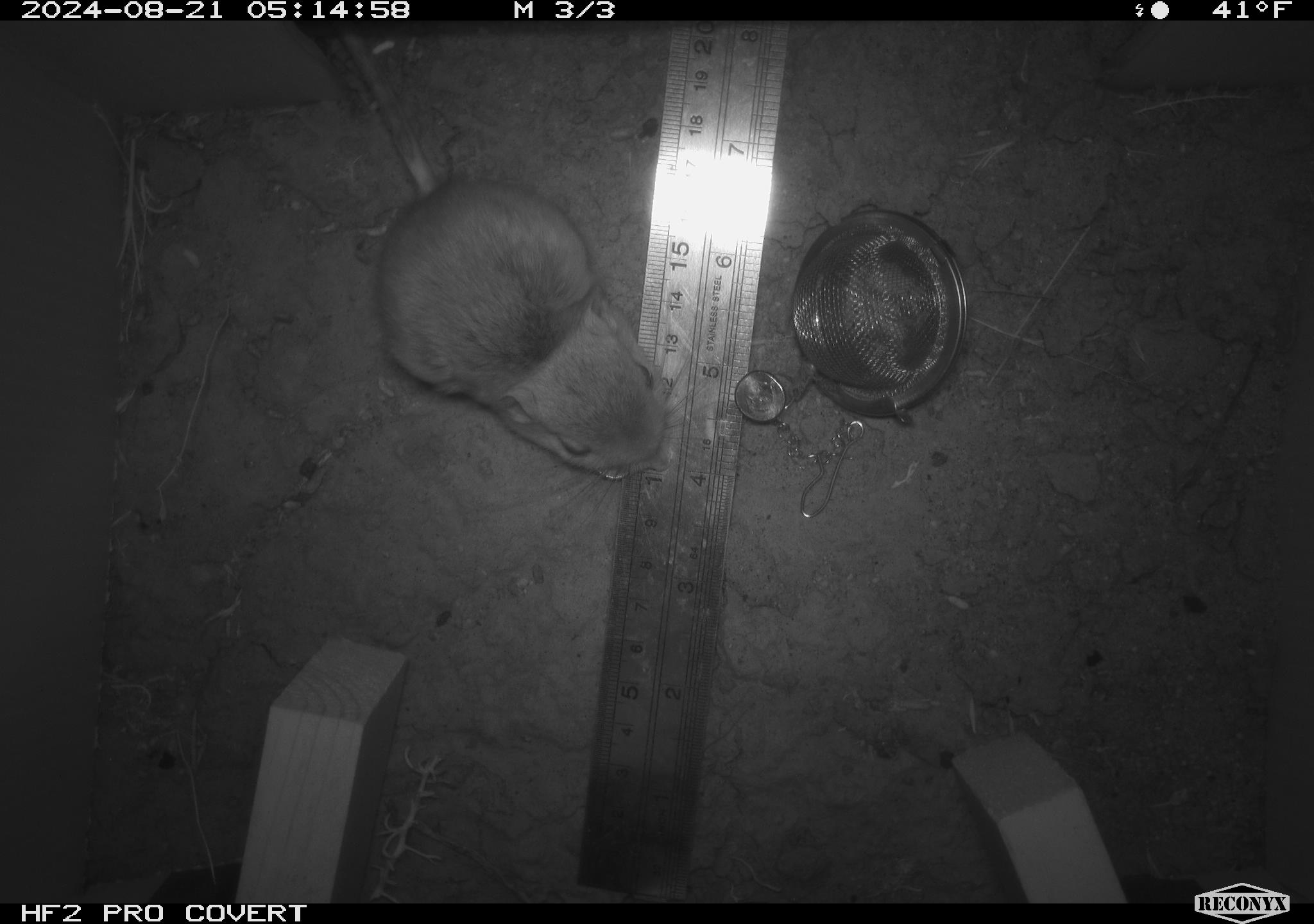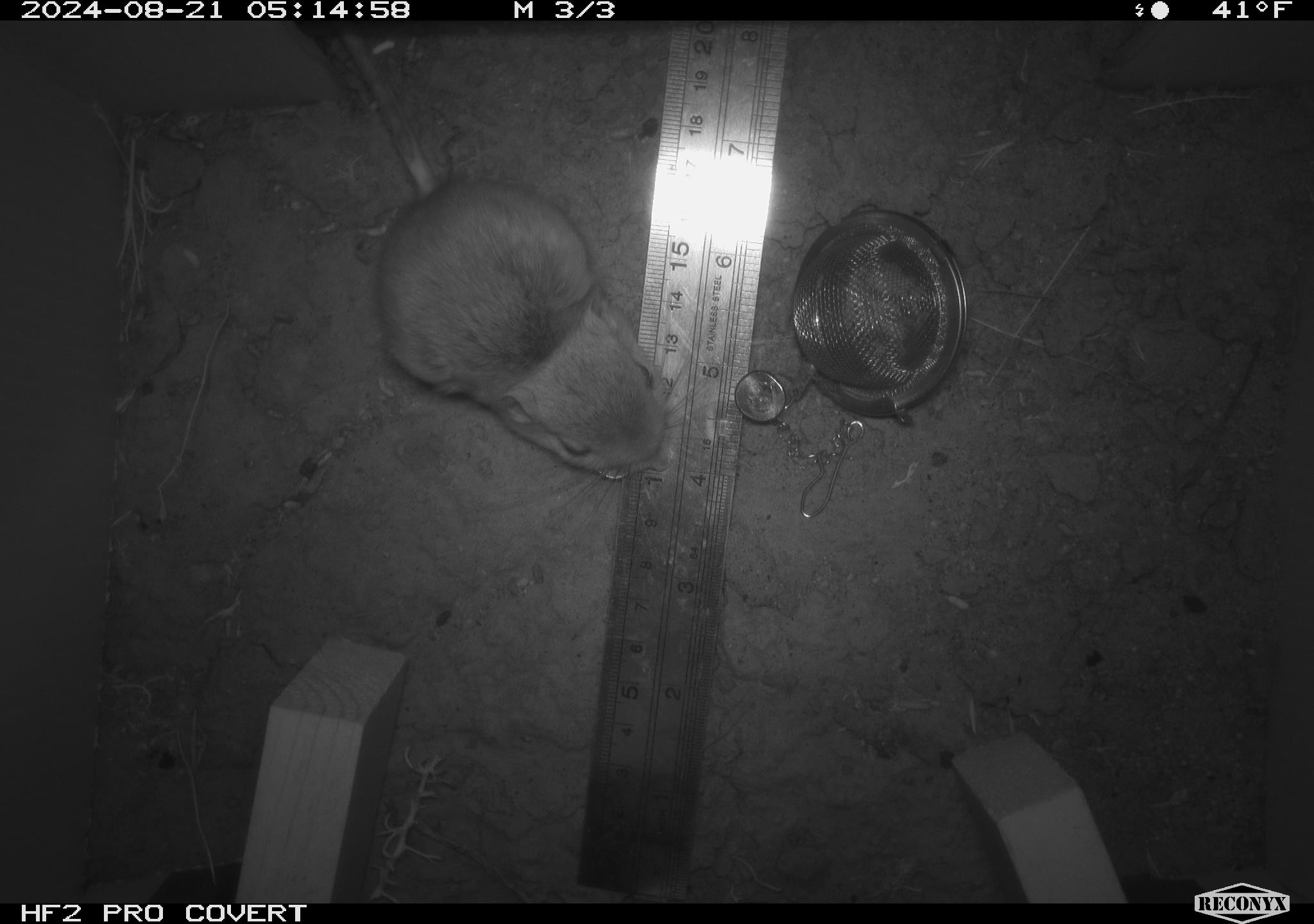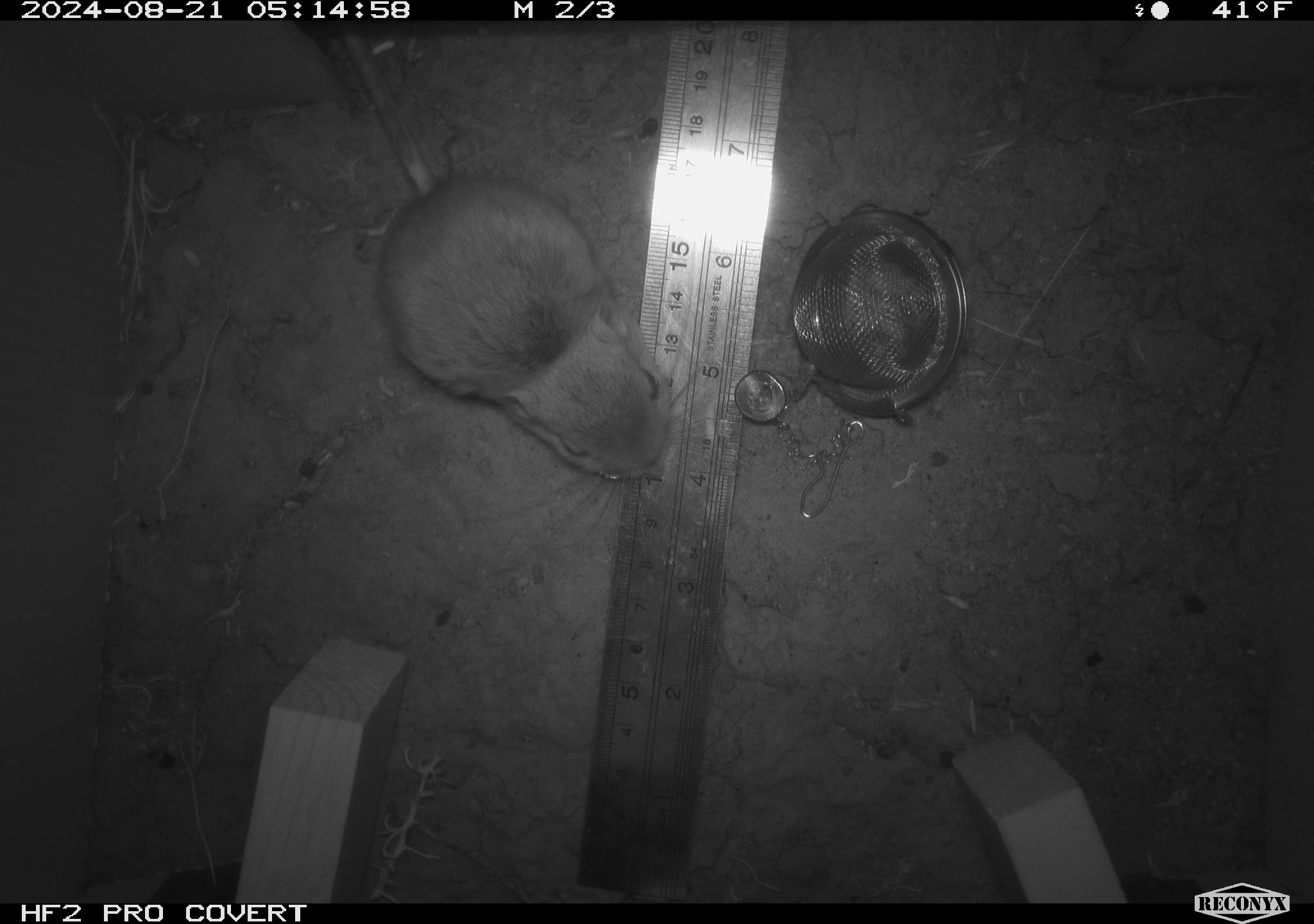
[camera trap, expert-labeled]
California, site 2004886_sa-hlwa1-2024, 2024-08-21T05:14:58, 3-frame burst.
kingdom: Animalia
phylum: Chordata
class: Mammalia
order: Rodentia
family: Heteromyidae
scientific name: Heteromyidae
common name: kangaroo rats and pocket mice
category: heteromyidae family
Heteromyidae family (kangaroo rats and pocket mice) (Heteromyidae).